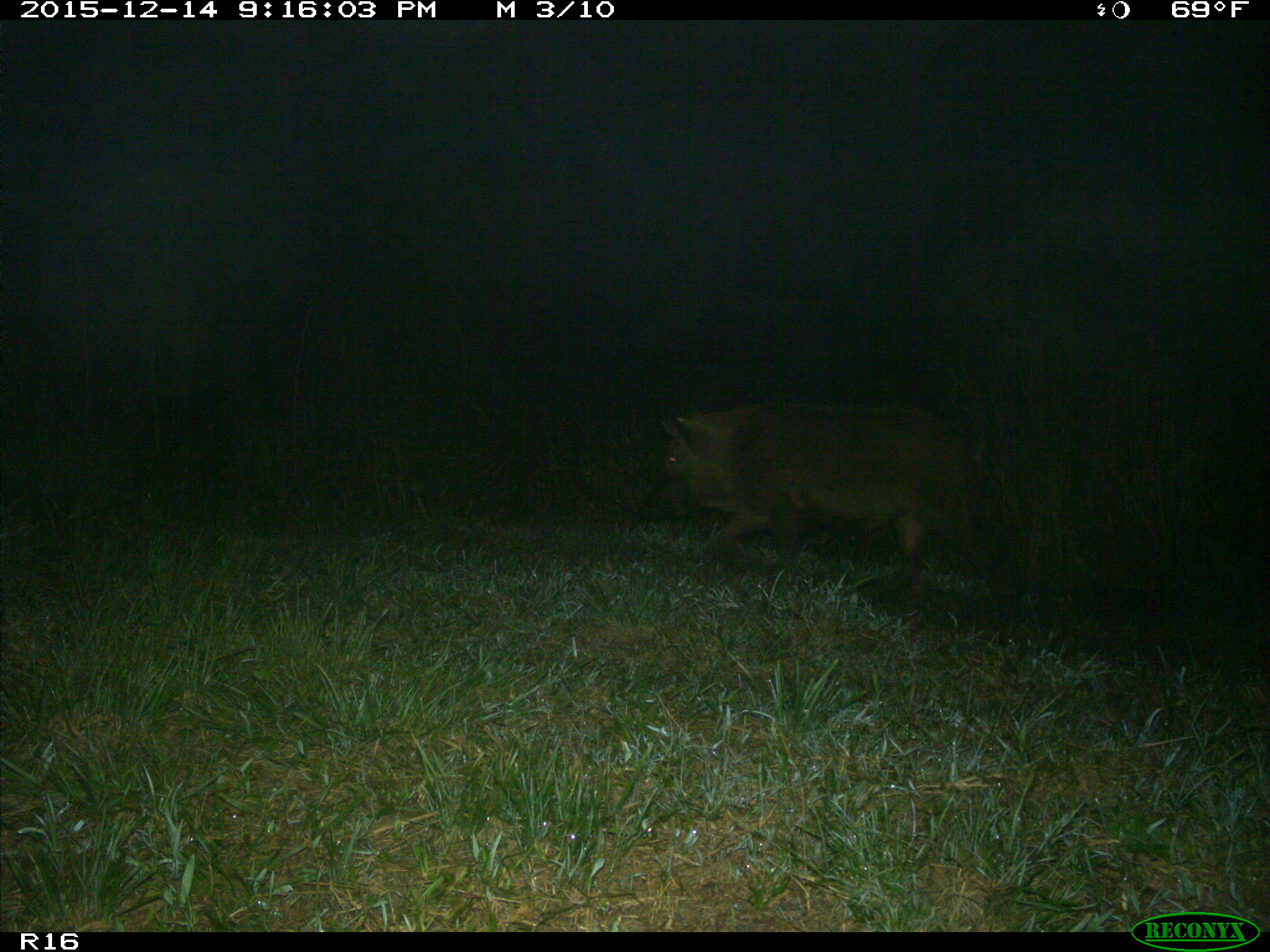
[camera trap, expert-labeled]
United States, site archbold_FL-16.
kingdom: Animalia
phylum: Chordata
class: Mammalia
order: Artiodactyla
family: Suidae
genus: Sus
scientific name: Sus scrofa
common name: wild boar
Sus scrofa (wild boar).